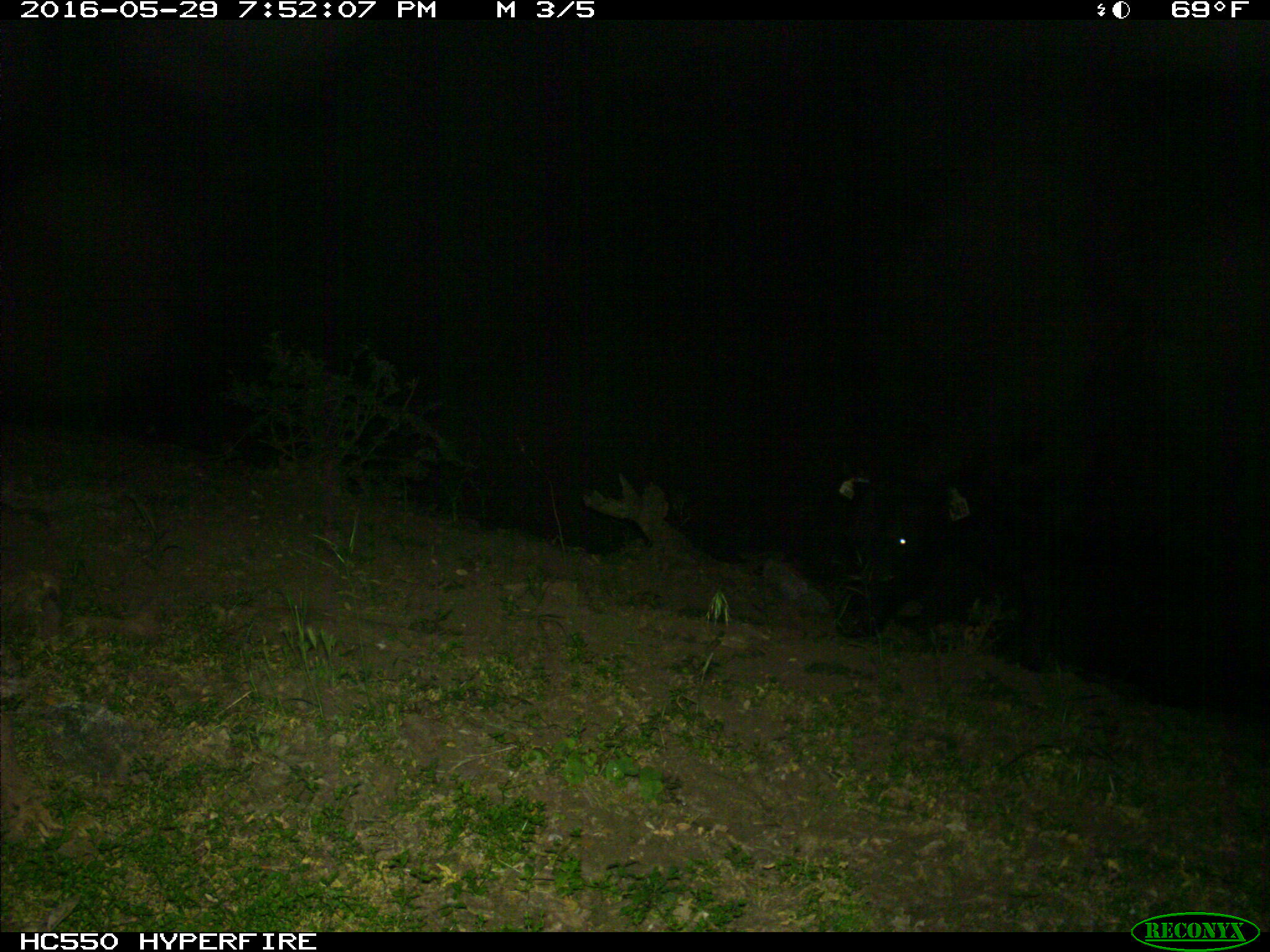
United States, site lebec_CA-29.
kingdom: Animalia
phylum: Chordata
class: Mammalia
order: Artiodactyla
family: Bovidae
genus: Bos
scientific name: Bos taurus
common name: domestic cow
Bos taurus (domestic cow).